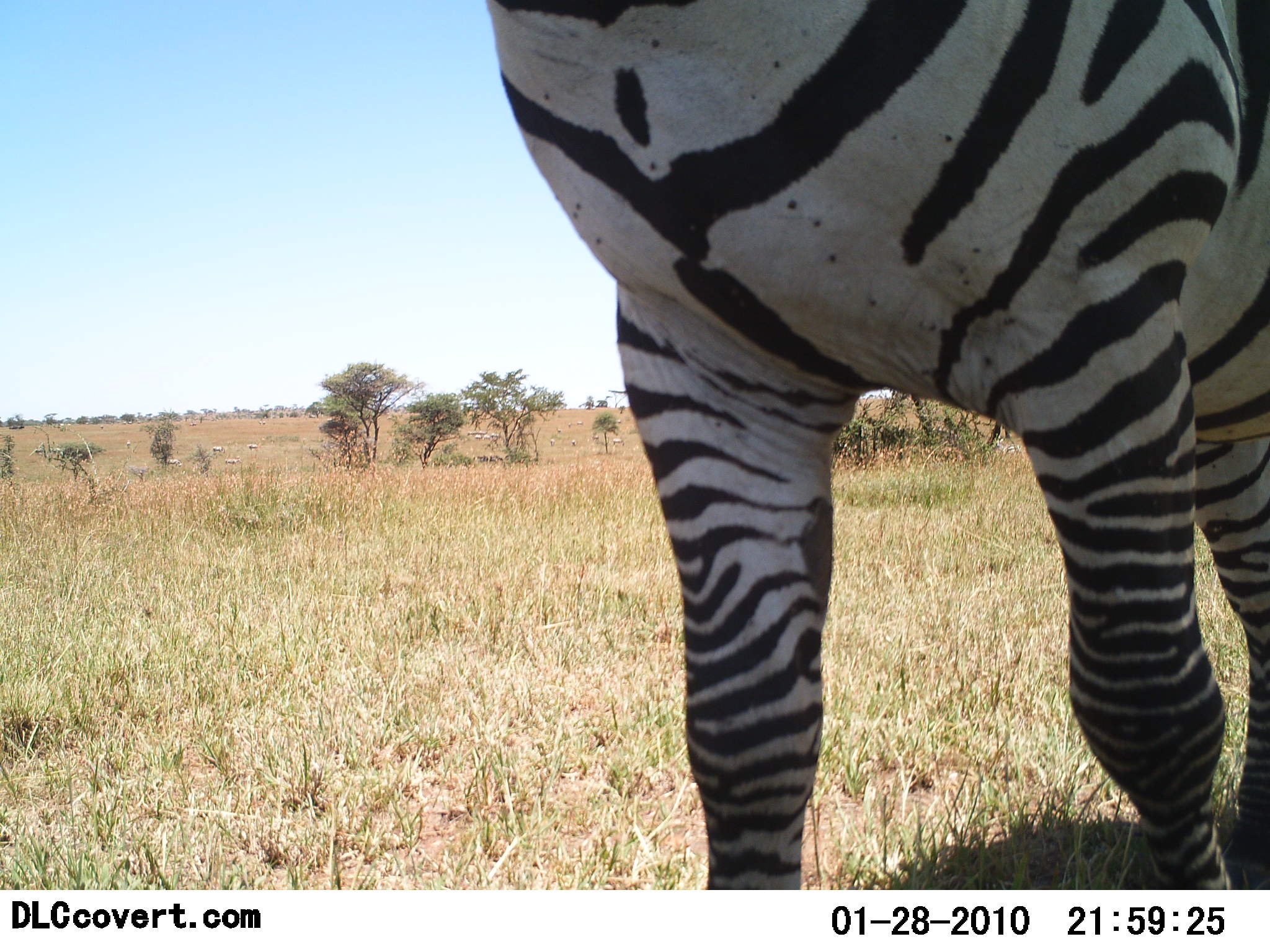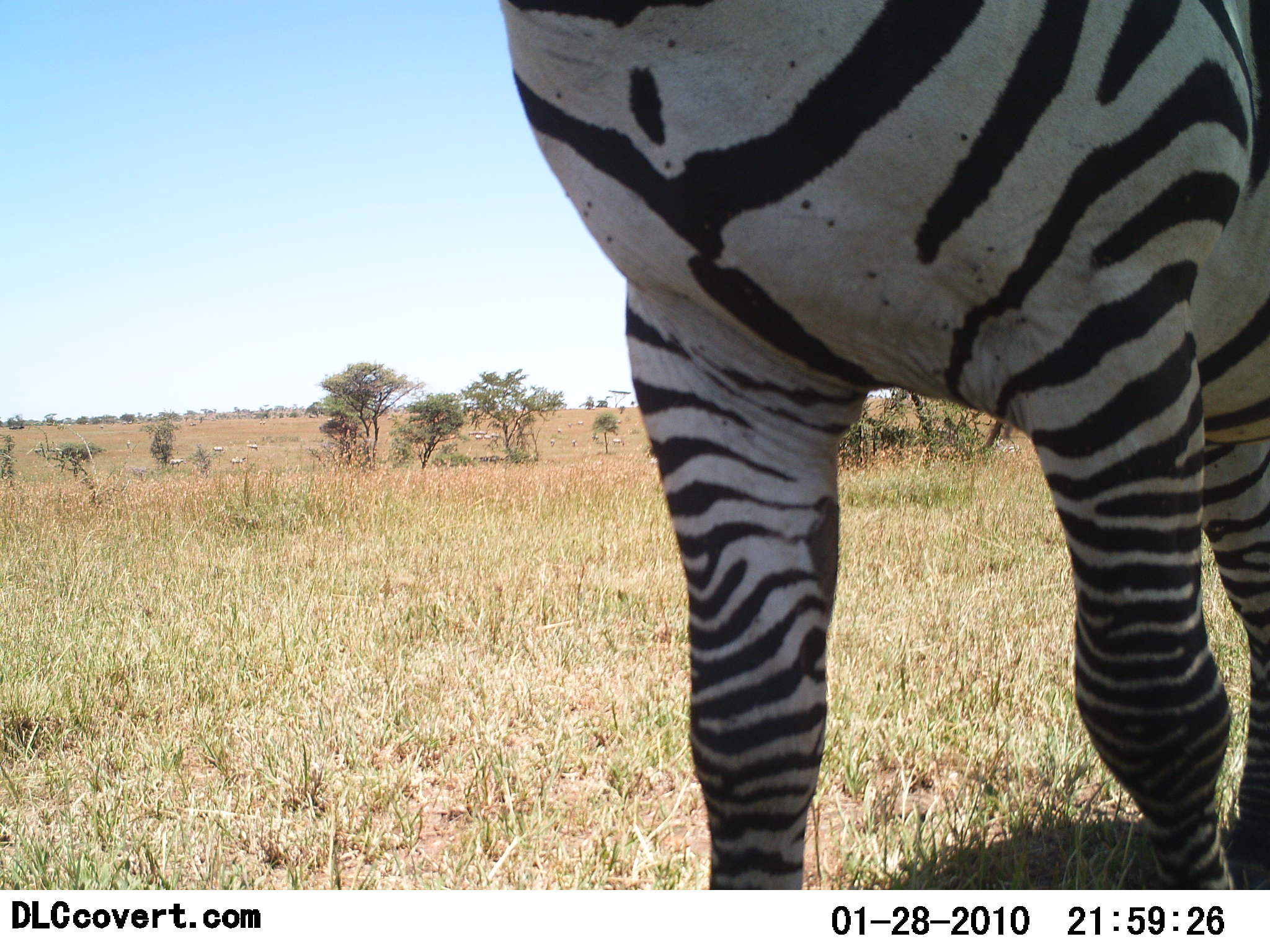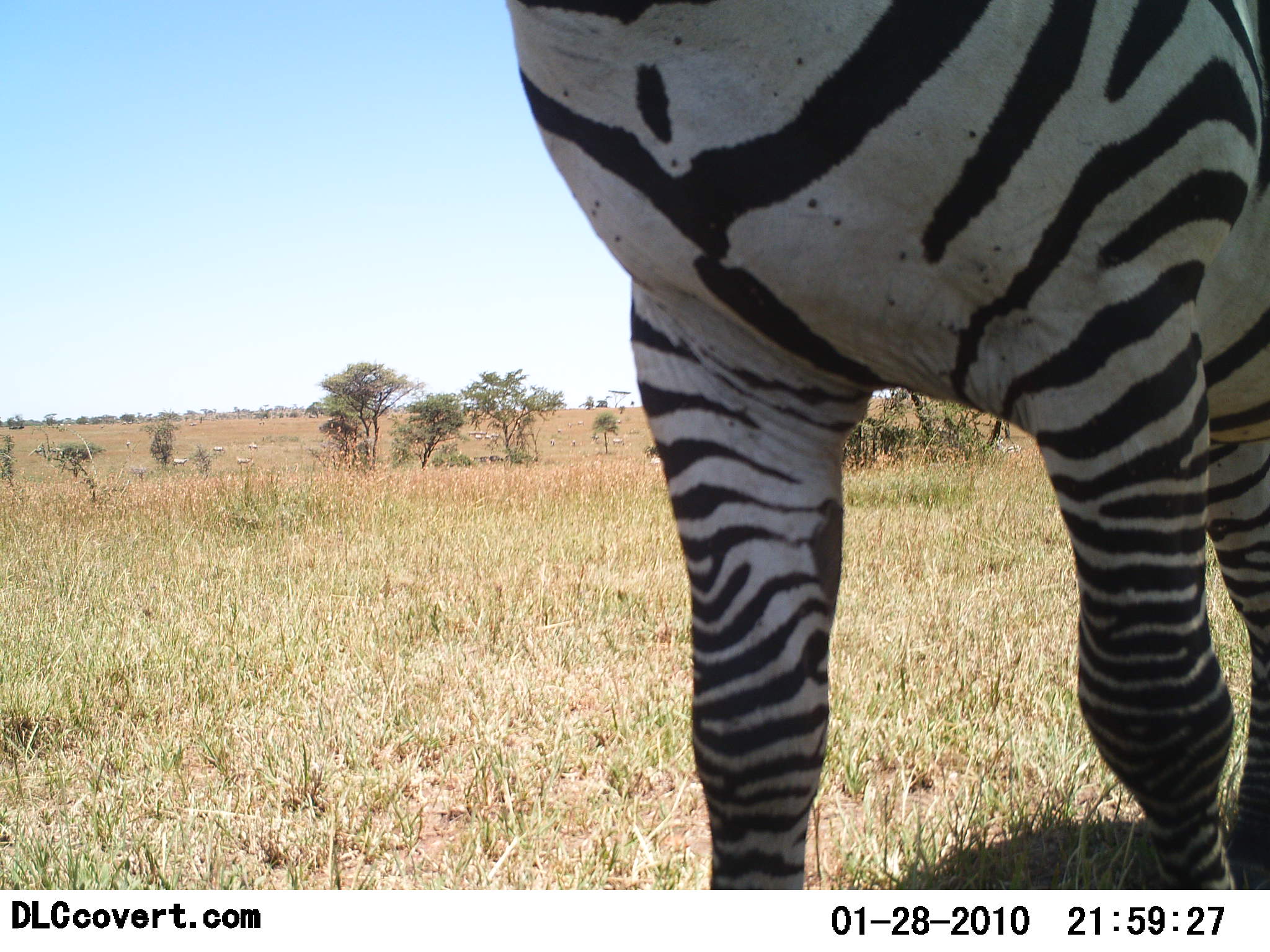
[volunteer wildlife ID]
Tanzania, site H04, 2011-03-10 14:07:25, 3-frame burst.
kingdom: Animalia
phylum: Chordata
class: Mammalia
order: Perissodactyla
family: Equidae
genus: Equus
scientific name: Equus quagga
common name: plains zebra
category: zebra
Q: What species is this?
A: Zebra (plains zebra) (Equus quagga).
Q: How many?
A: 1.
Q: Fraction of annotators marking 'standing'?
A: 71%.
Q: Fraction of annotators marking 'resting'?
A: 7%.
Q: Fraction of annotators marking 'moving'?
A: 21%.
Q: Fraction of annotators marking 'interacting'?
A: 0%.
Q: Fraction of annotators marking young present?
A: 0%.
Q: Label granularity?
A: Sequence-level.